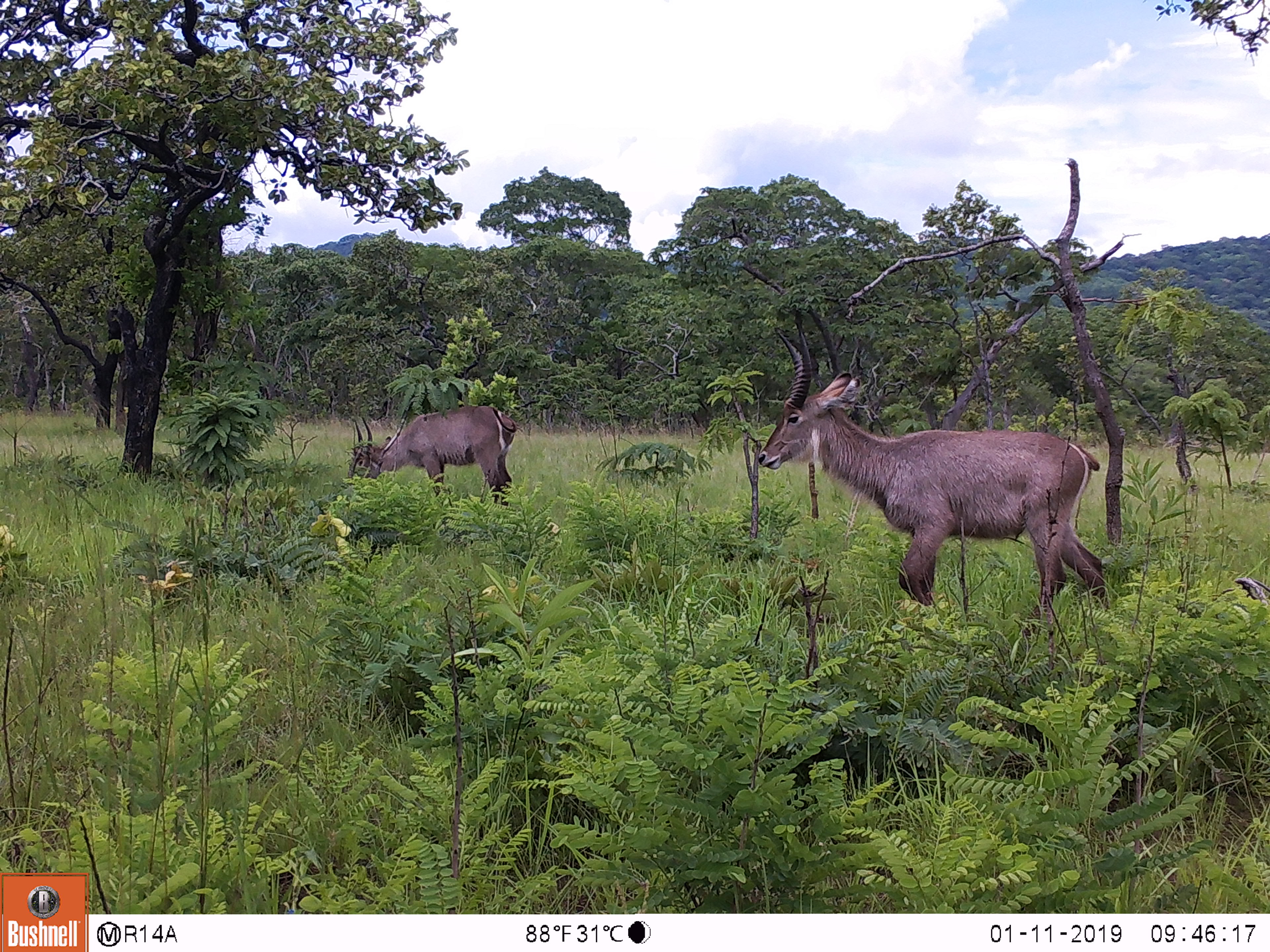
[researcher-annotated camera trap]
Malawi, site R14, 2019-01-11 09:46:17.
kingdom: Animalia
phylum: Chordata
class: Mammalia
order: Artiodactyla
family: Bovidae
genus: Kobus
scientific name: Kobus ellipsiprymnus ellipsiprymnus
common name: common waterbuck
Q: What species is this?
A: Common waterbuck (Kobus ellipsiprymnus ellipsiprymnus).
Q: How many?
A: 2.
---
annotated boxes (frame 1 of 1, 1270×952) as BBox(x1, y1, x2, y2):
common waterbuck: BBox(750, 324, 1116, 623); BBox(346, 391, 521, 511)